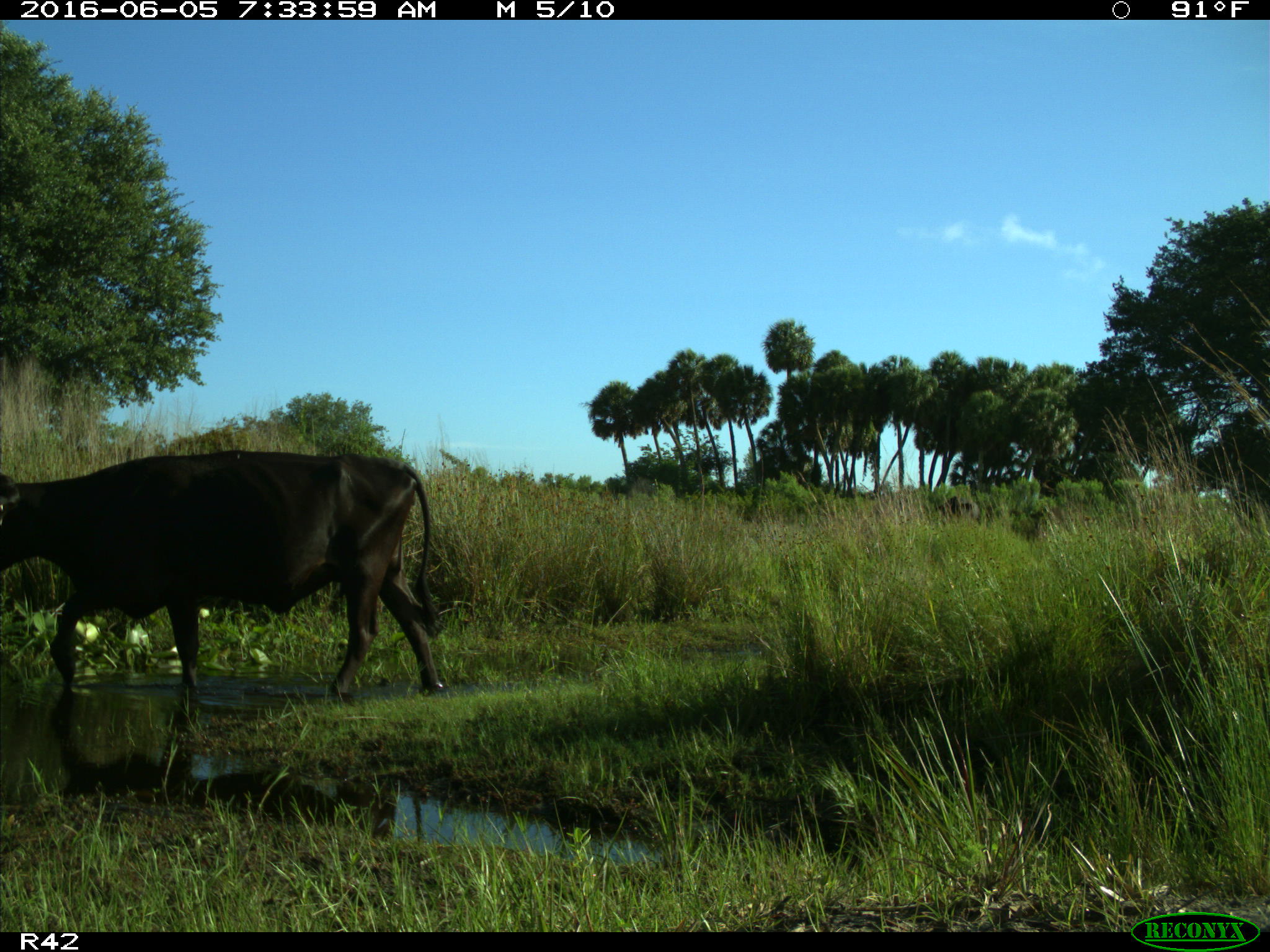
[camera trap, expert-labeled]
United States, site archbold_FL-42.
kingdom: Animalia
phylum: Chordata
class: Mammalia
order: Artiodactyla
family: Bovidae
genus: Bos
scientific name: Bos taurus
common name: domestic cow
Bos taurus (domestic cow).